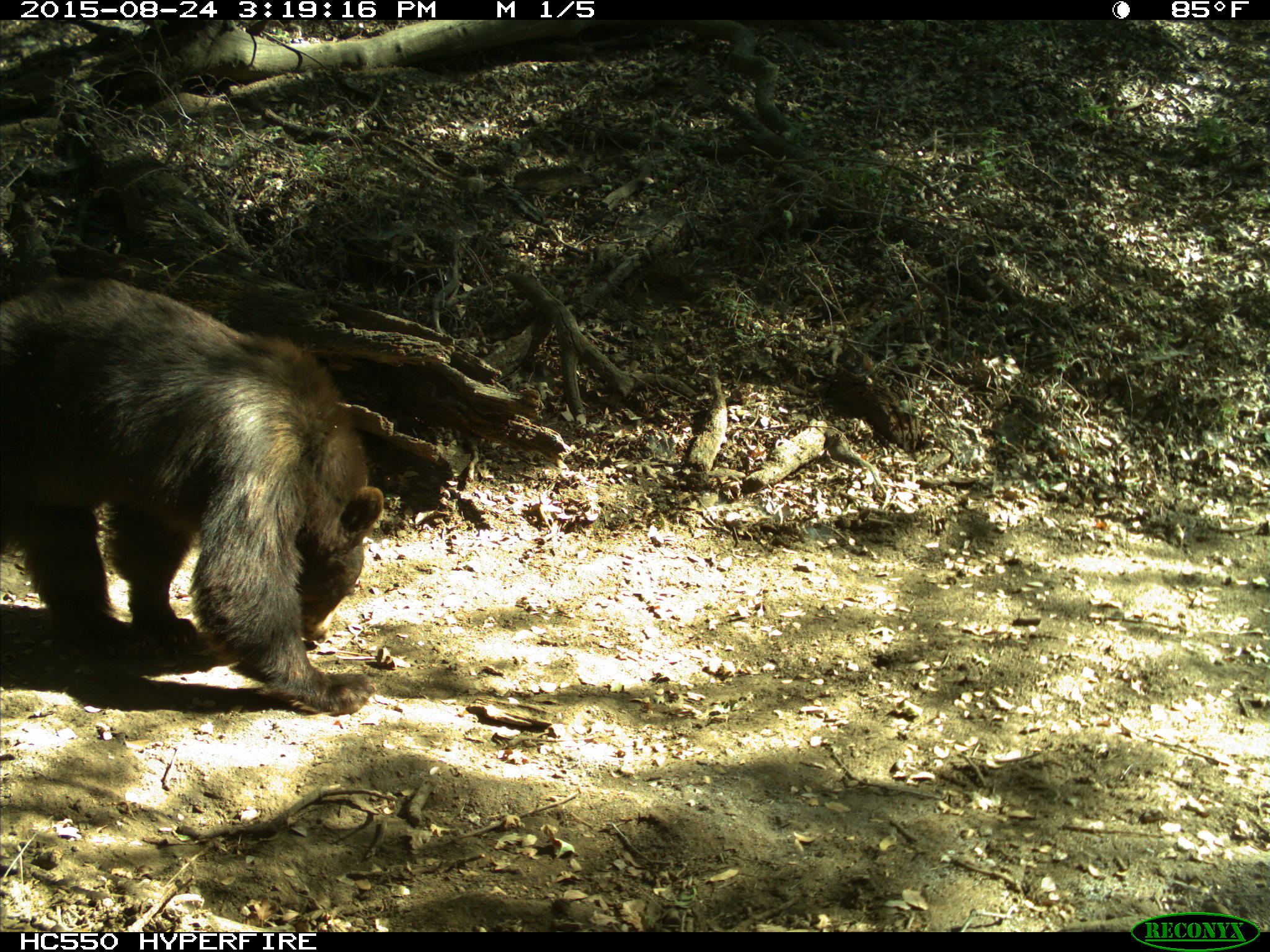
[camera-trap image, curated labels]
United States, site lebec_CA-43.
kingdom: Animalia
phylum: Chordata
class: Mammalia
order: Carnivora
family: Ursidae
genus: Ursus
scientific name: Ursus americanus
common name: american black bear